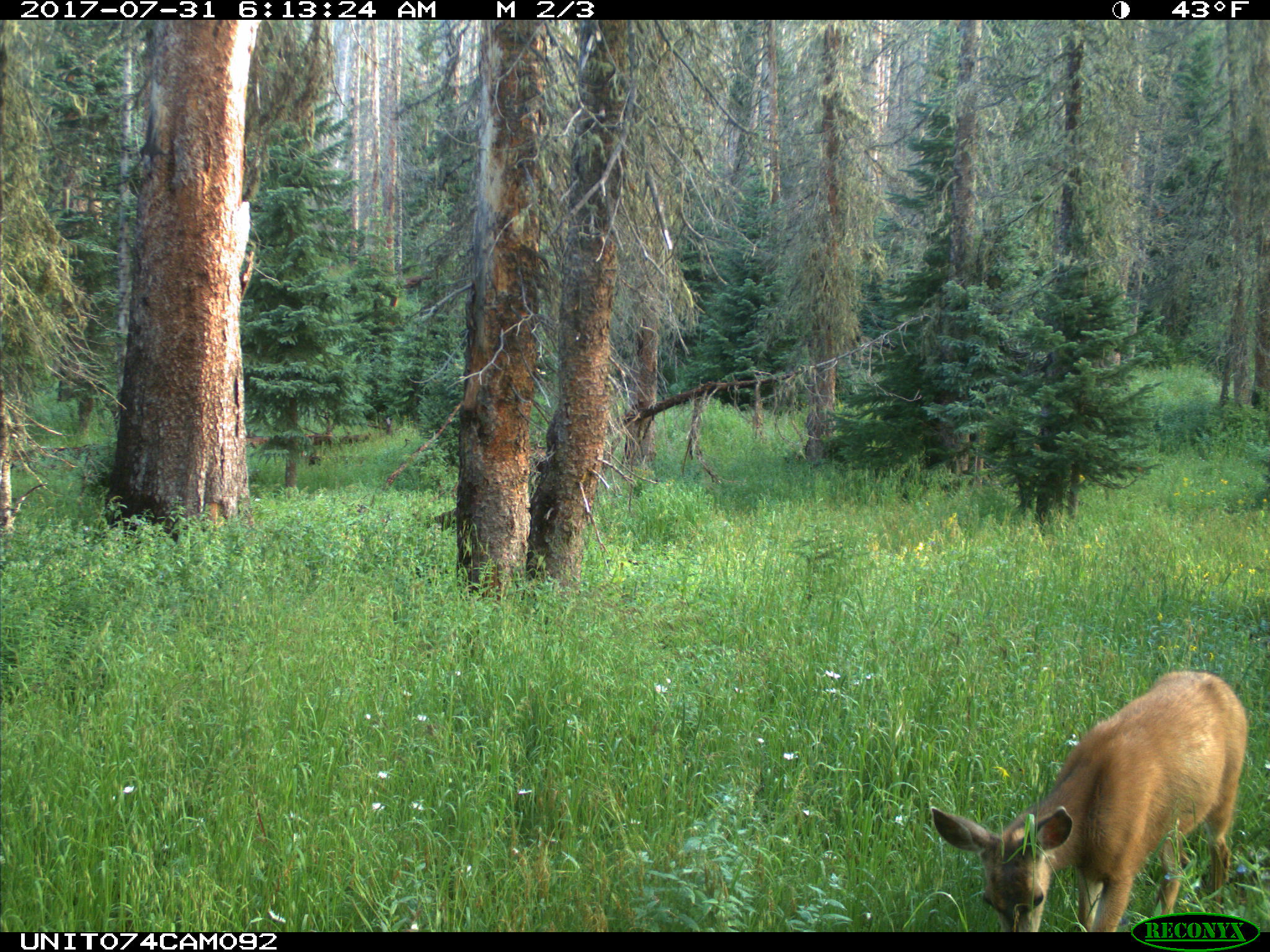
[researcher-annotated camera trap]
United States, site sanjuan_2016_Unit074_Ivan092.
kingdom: Animalia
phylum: Chordata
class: Mammalia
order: Artiodactyla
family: Cervidae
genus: Odocoileus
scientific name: Odocoileus hemionus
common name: mule deer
Odocoileus hemionus (mule deer).